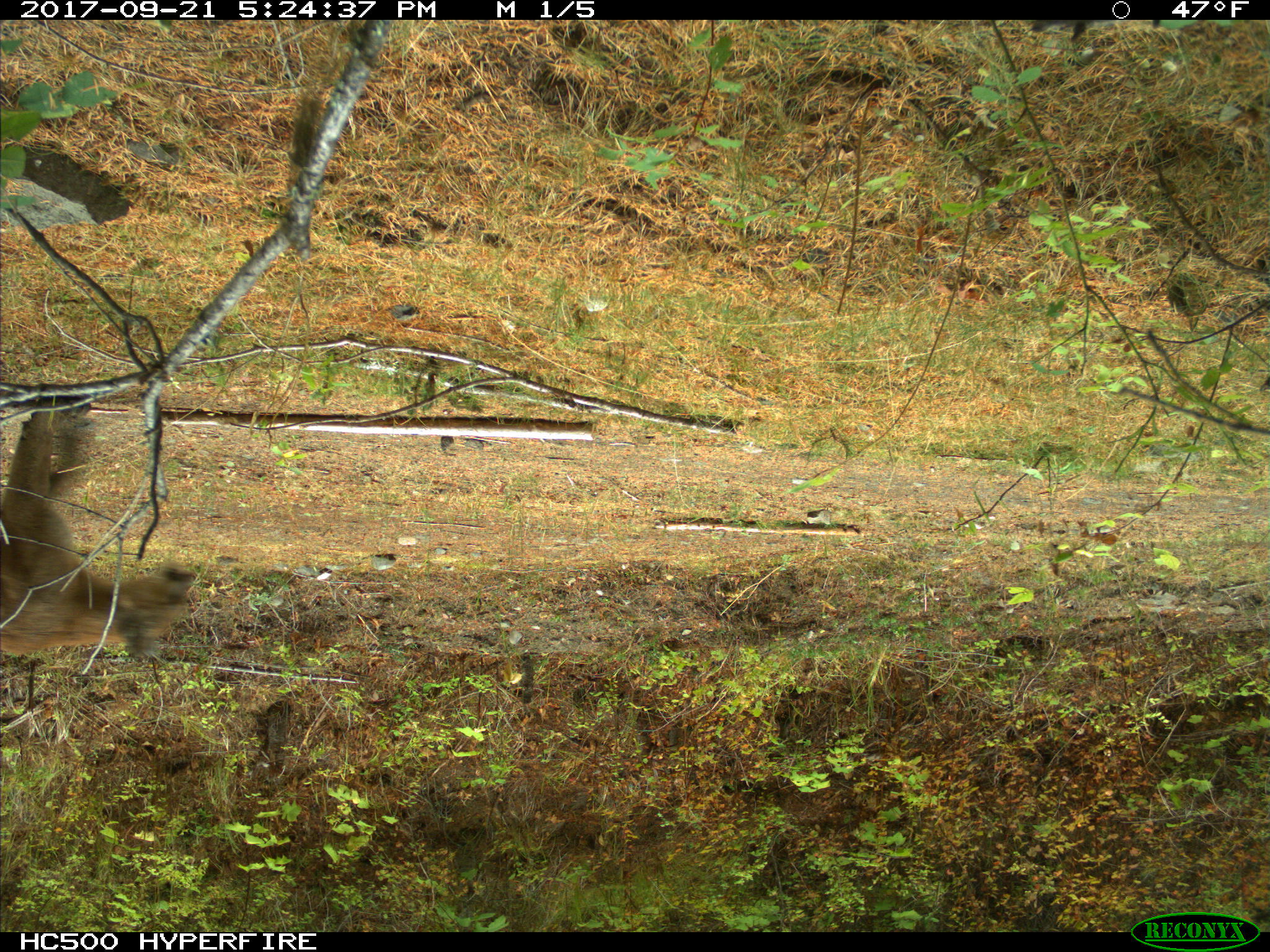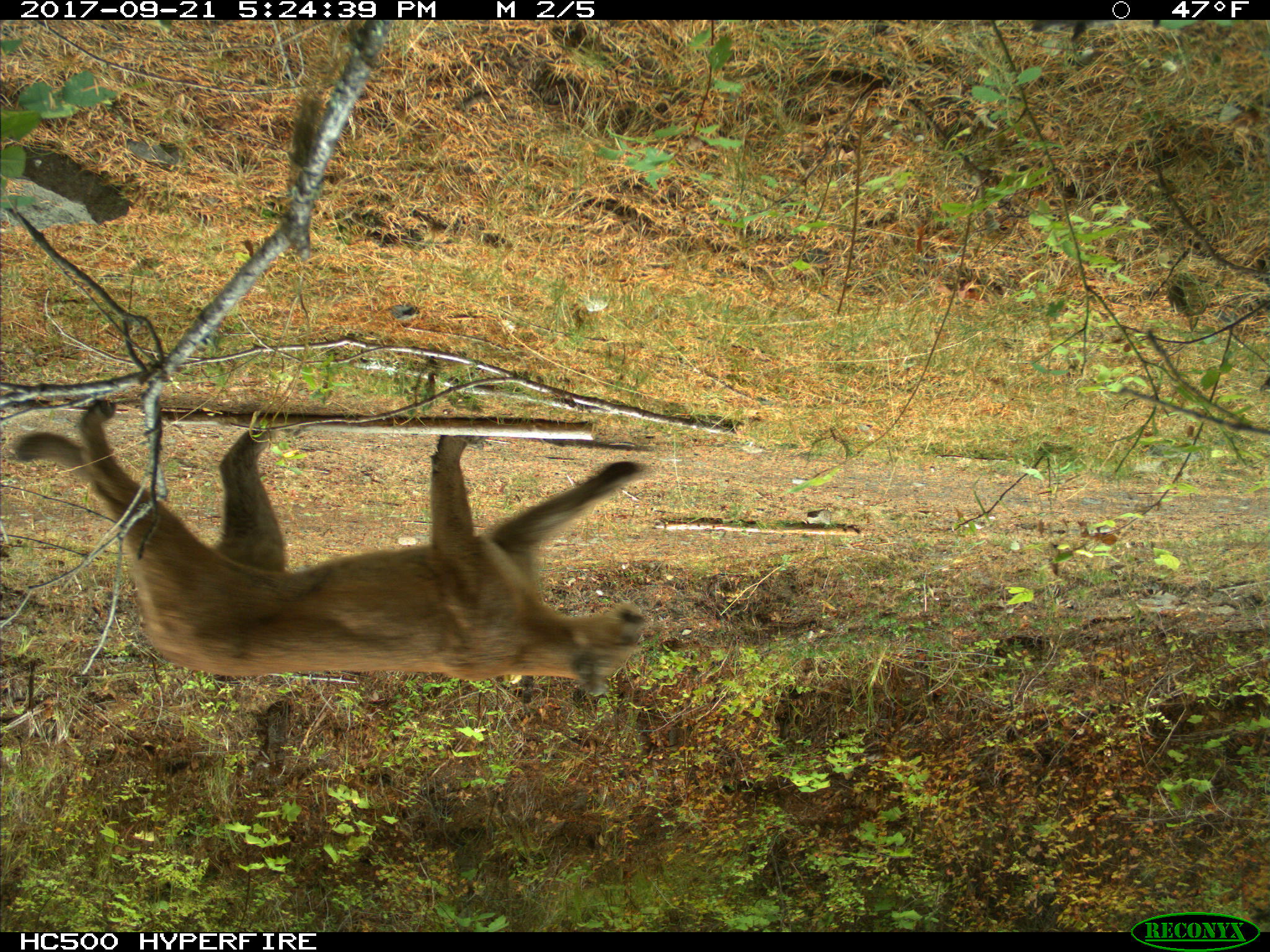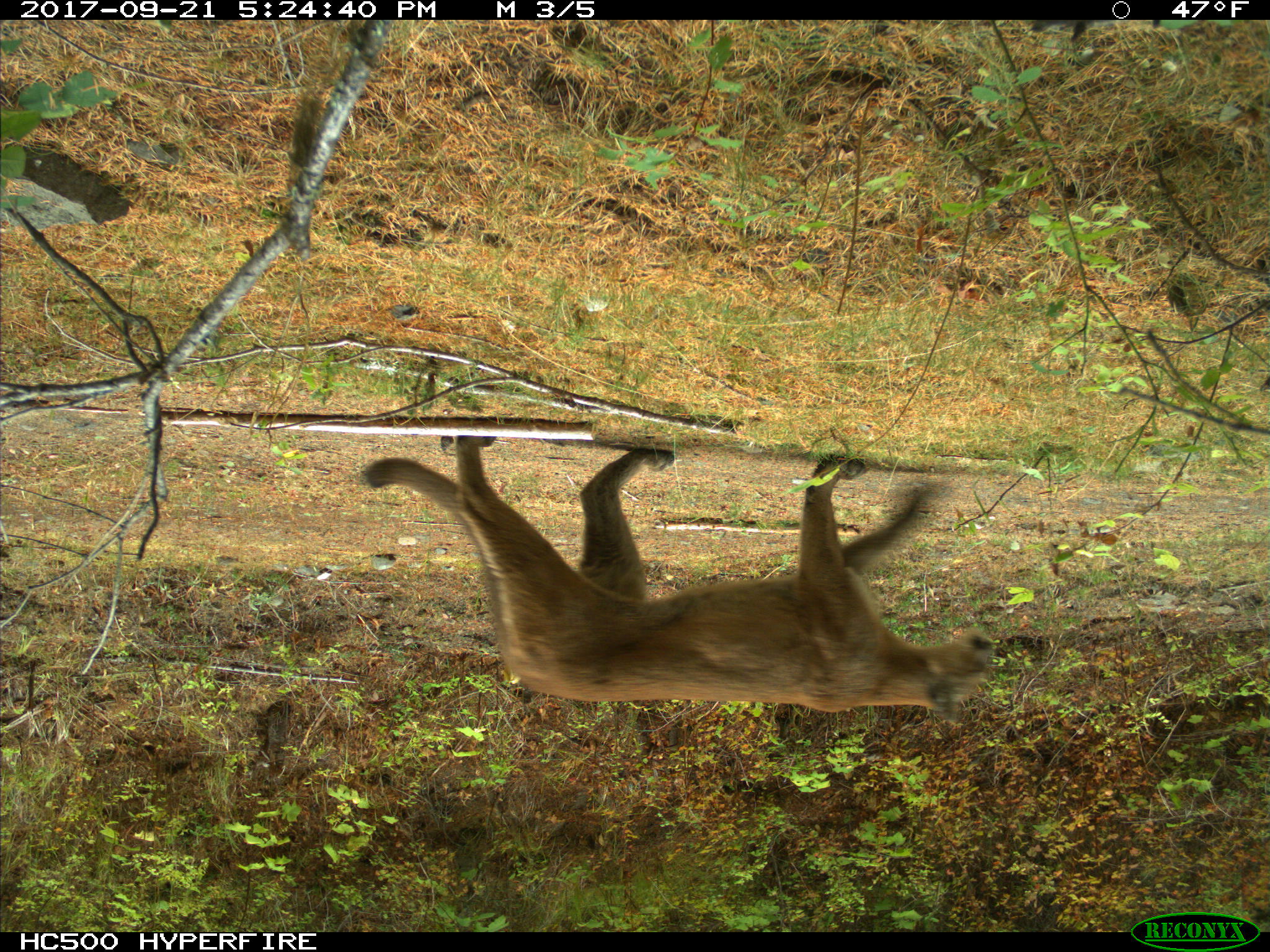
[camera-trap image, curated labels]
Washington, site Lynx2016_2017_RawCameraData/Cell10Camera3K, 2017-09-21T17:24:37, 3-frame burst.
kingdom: Animalia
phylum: Chordata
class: Mammalia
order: Carnivora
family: Felidae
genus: Puma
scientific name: Puma concolor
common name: mountain lion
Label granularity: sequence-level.